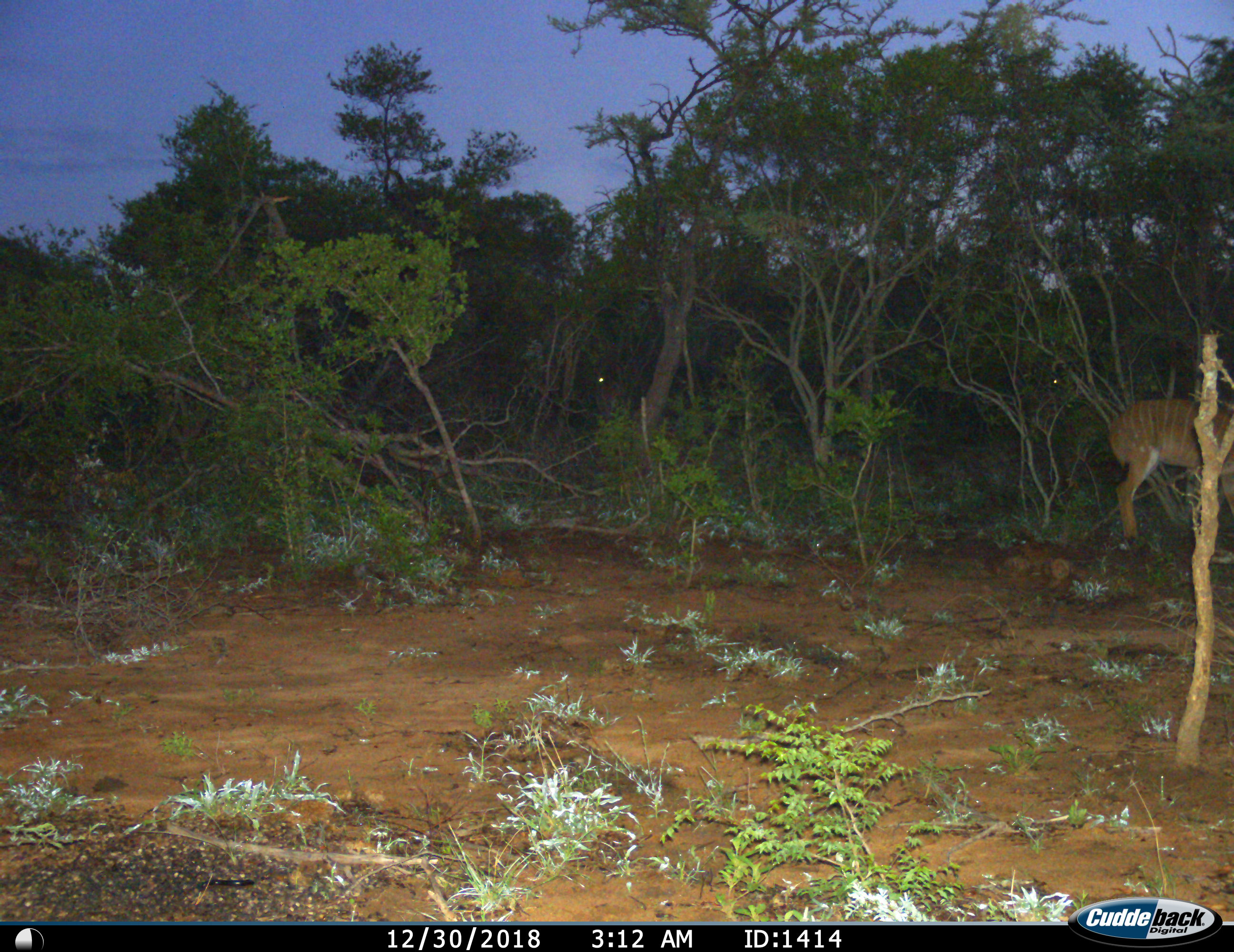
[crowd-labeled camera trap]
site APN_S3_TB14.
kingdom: Animalia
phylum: Chordata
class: Mammalia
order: Artiodactyla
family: Bovidae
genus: Tragelaphus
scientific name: Tragelaphus angasii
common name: nyala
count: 1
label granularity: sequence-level